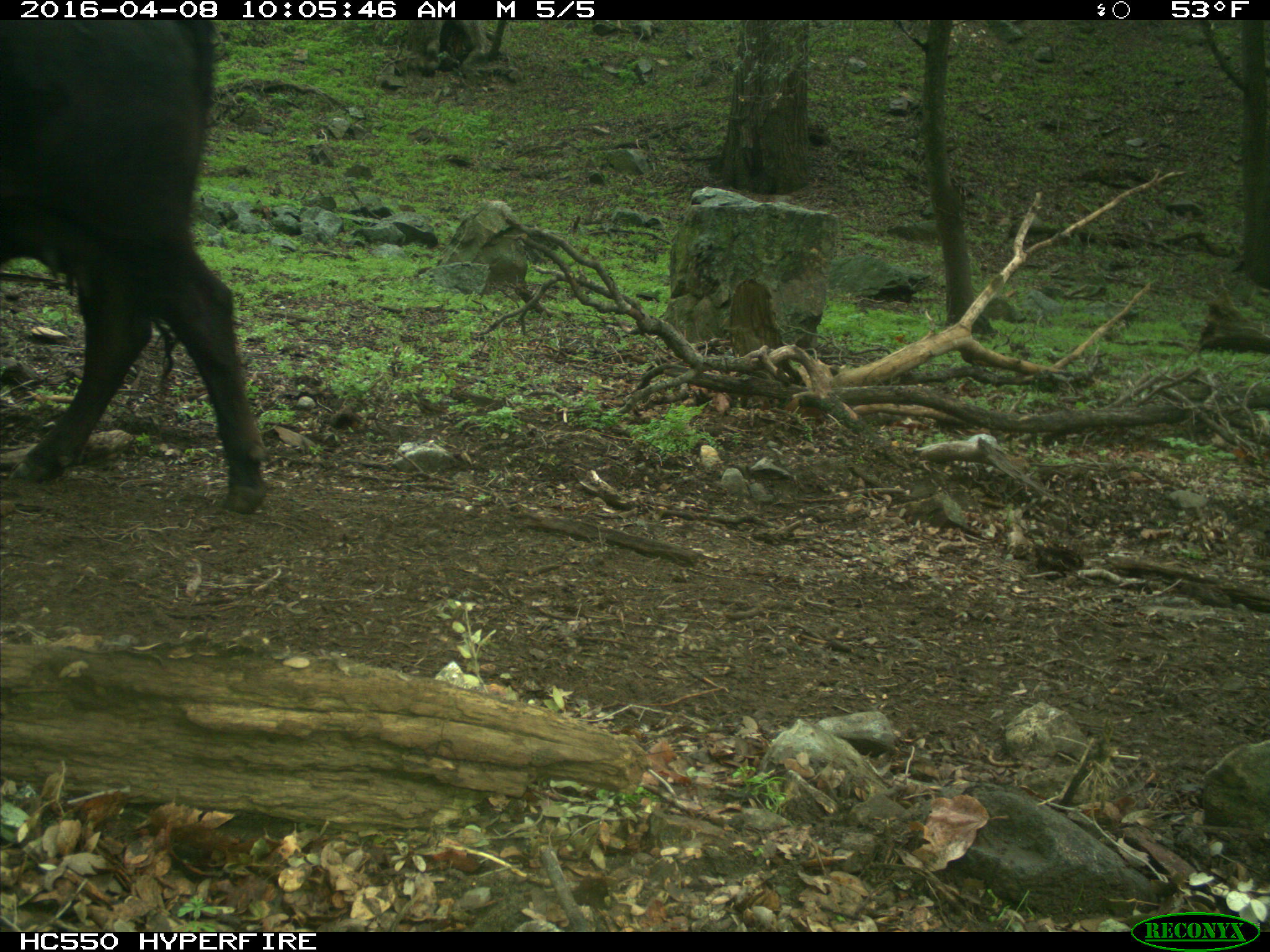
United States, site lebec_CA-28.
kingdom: Animalia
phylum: Chordata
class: Mammalia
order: Artiodactyla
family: Bovidae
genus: Bos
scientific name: Bos taurus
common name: domestic cow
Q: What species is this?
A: Bos taurus (domestic cow).